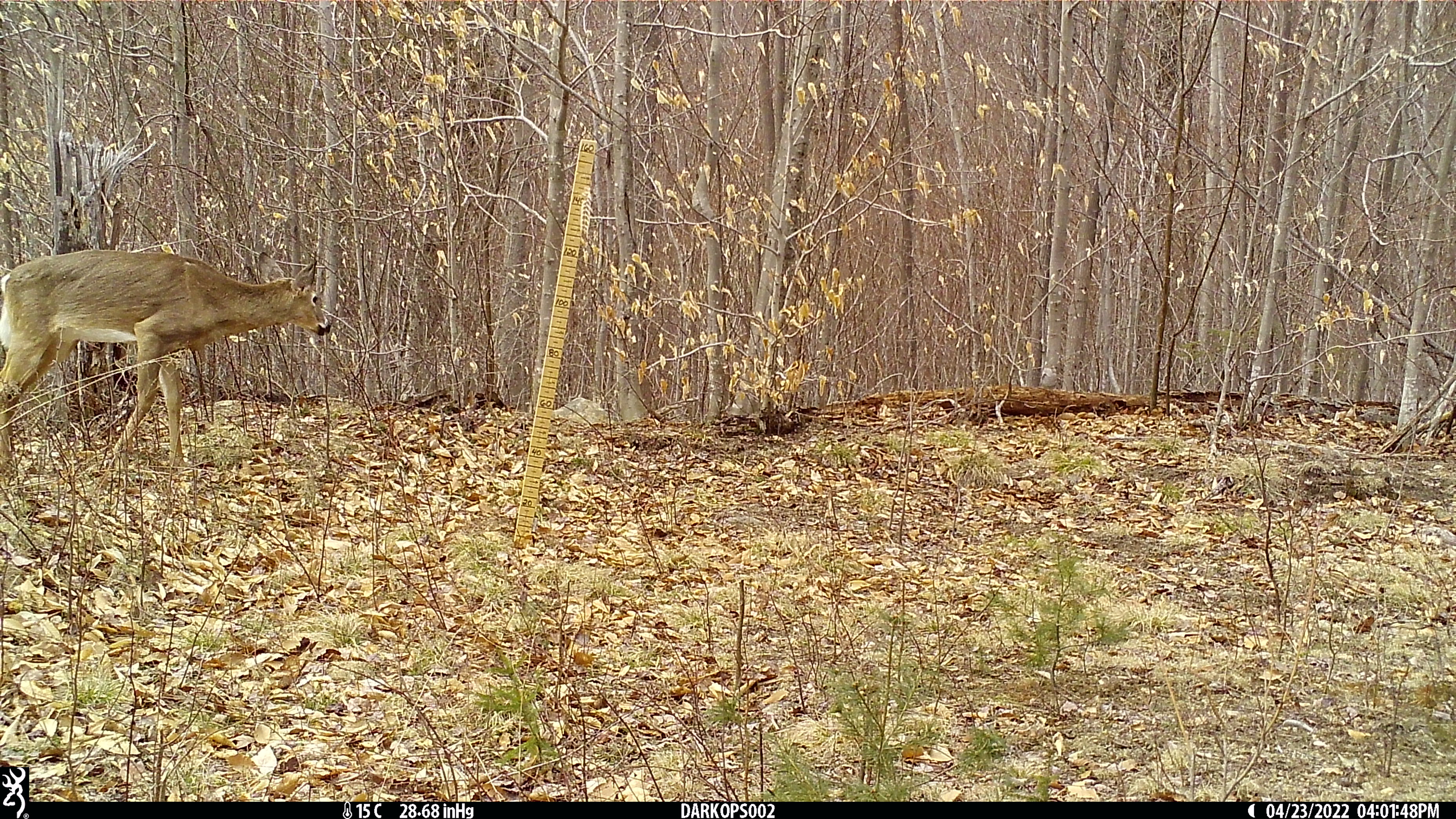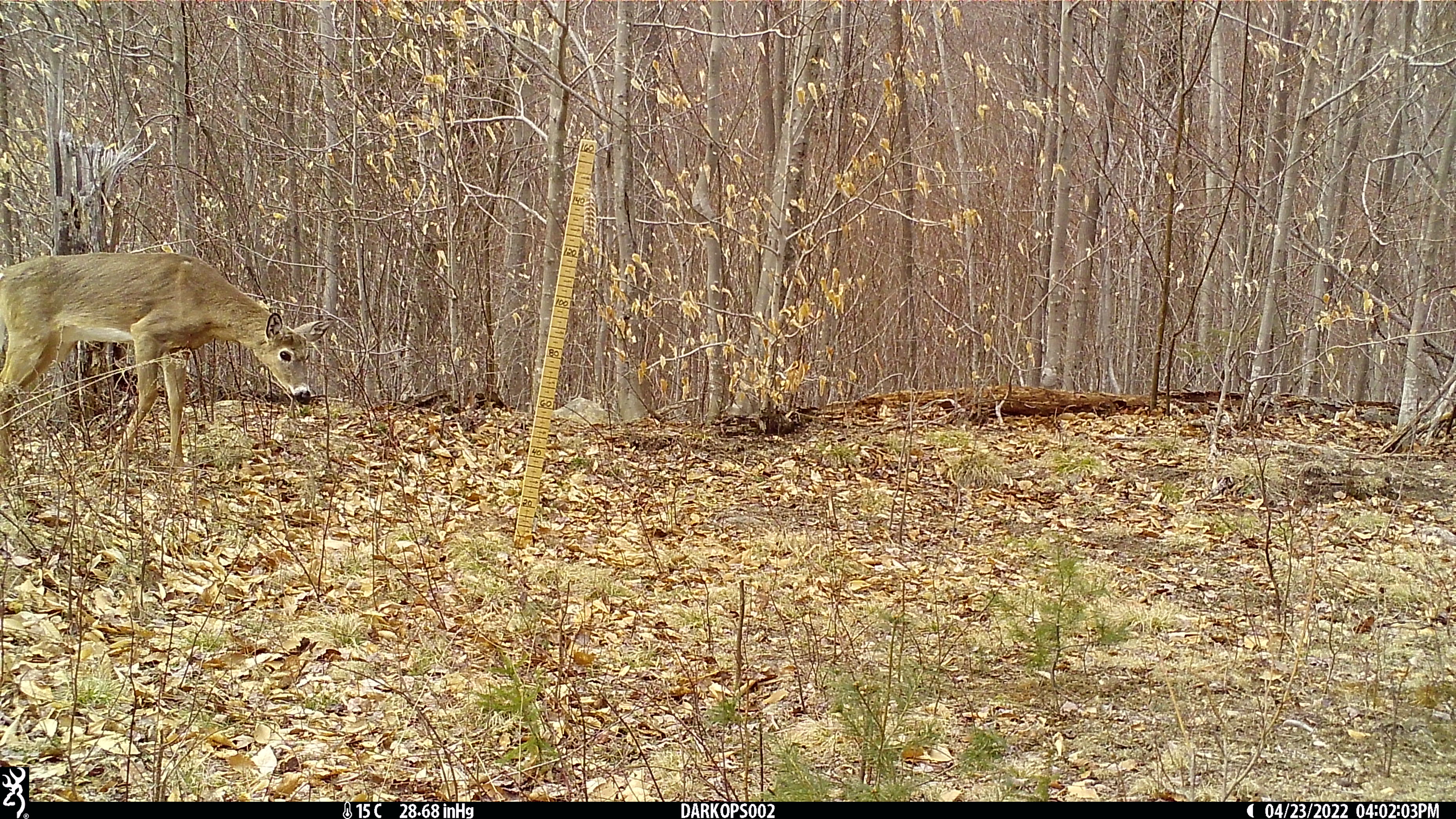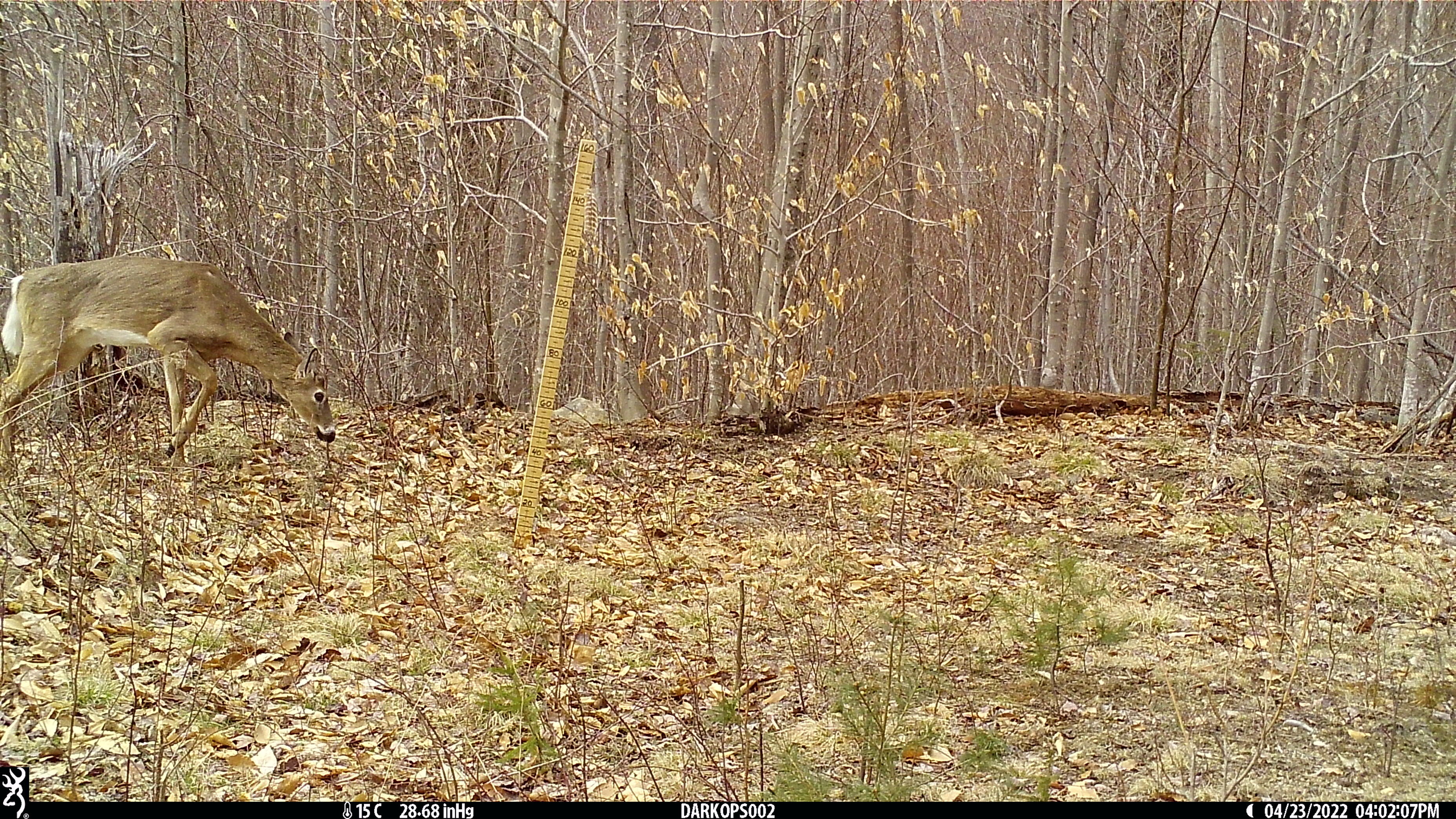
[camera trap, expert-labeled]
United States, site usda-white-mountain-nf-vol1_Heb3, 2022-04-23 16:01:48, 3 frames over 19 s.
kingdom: Animalia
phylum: Chordata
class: Mammalia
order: Artiodactyla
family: Cervidae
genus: Odocoileus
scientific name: Odocoileus virginianus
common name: white-tailed deer